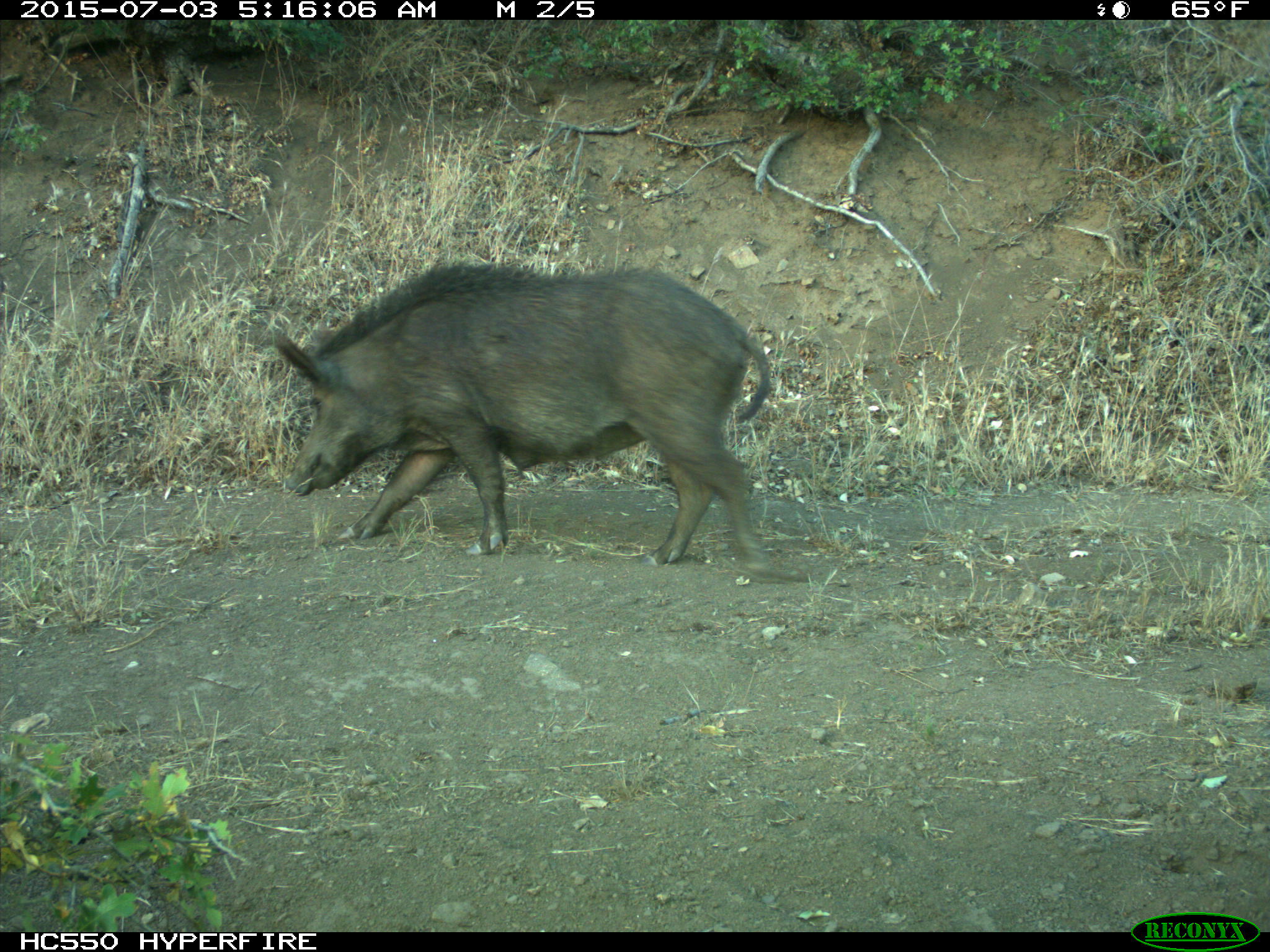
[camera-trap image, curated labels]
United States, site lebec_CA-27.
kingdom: Animalia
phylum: Chordata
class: Mammalia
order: Artiodactyla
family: Suidae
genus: Sus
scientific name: Sus scrofa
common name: wild boar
Sus scrofa (wild boar).